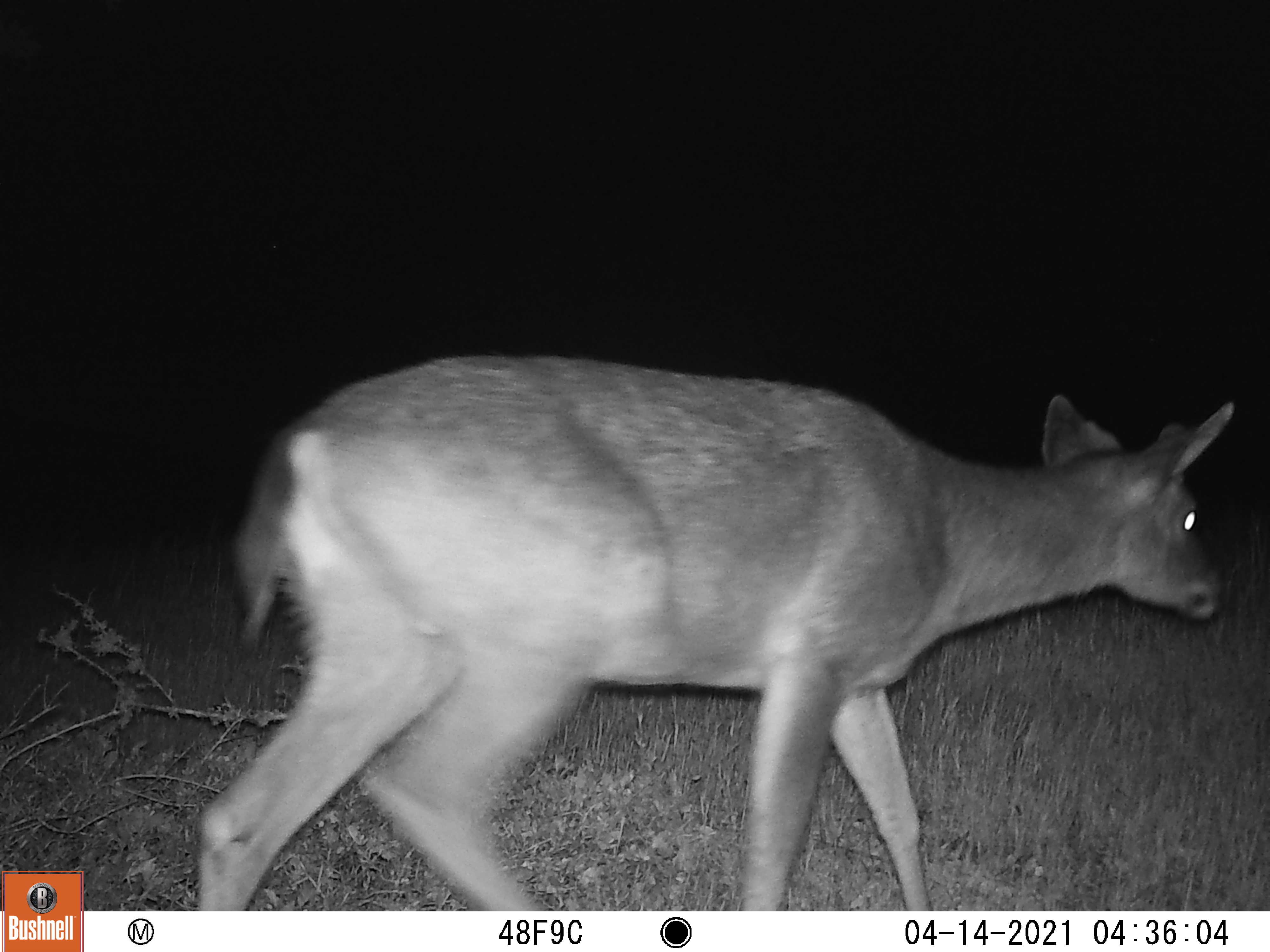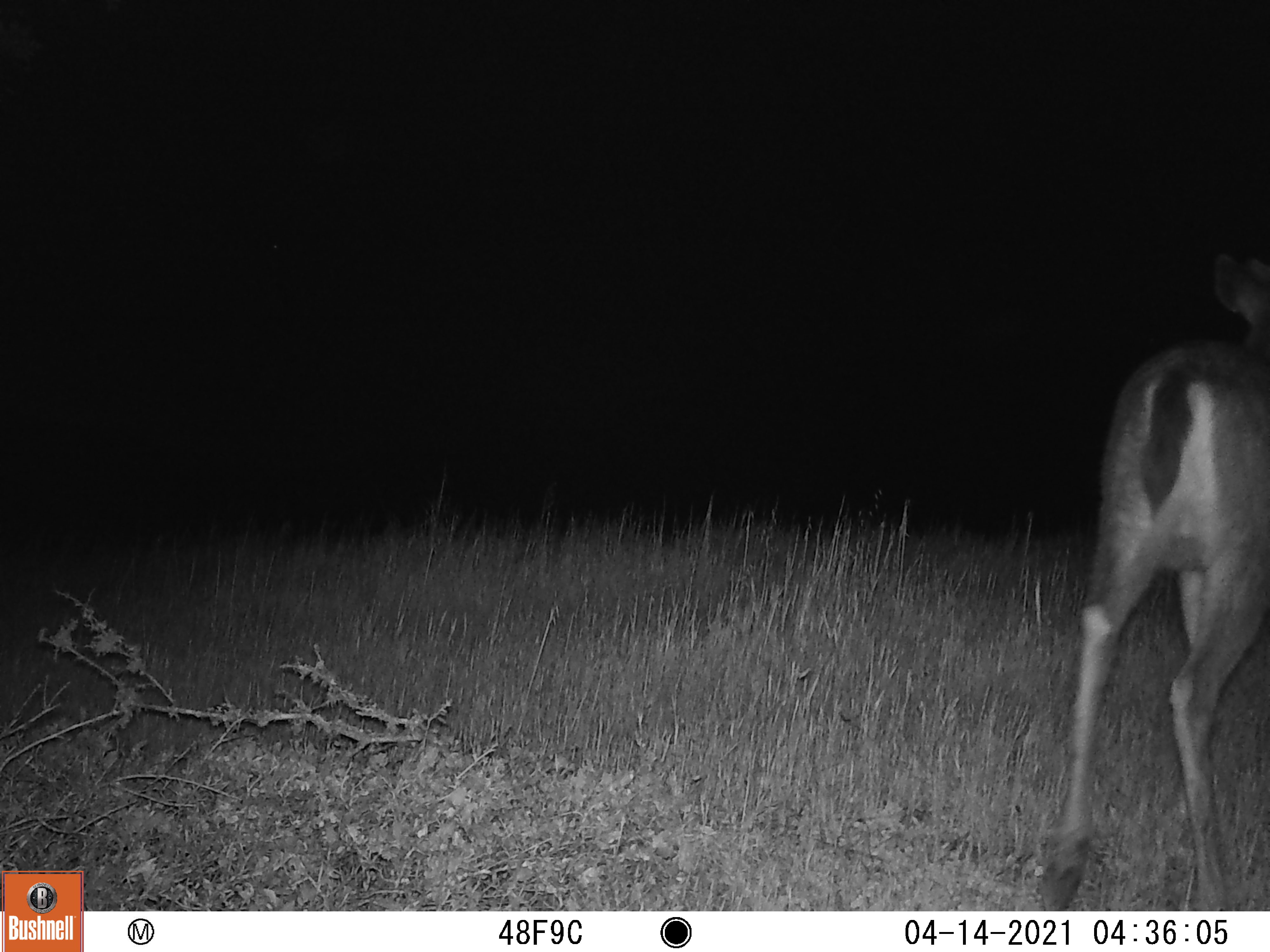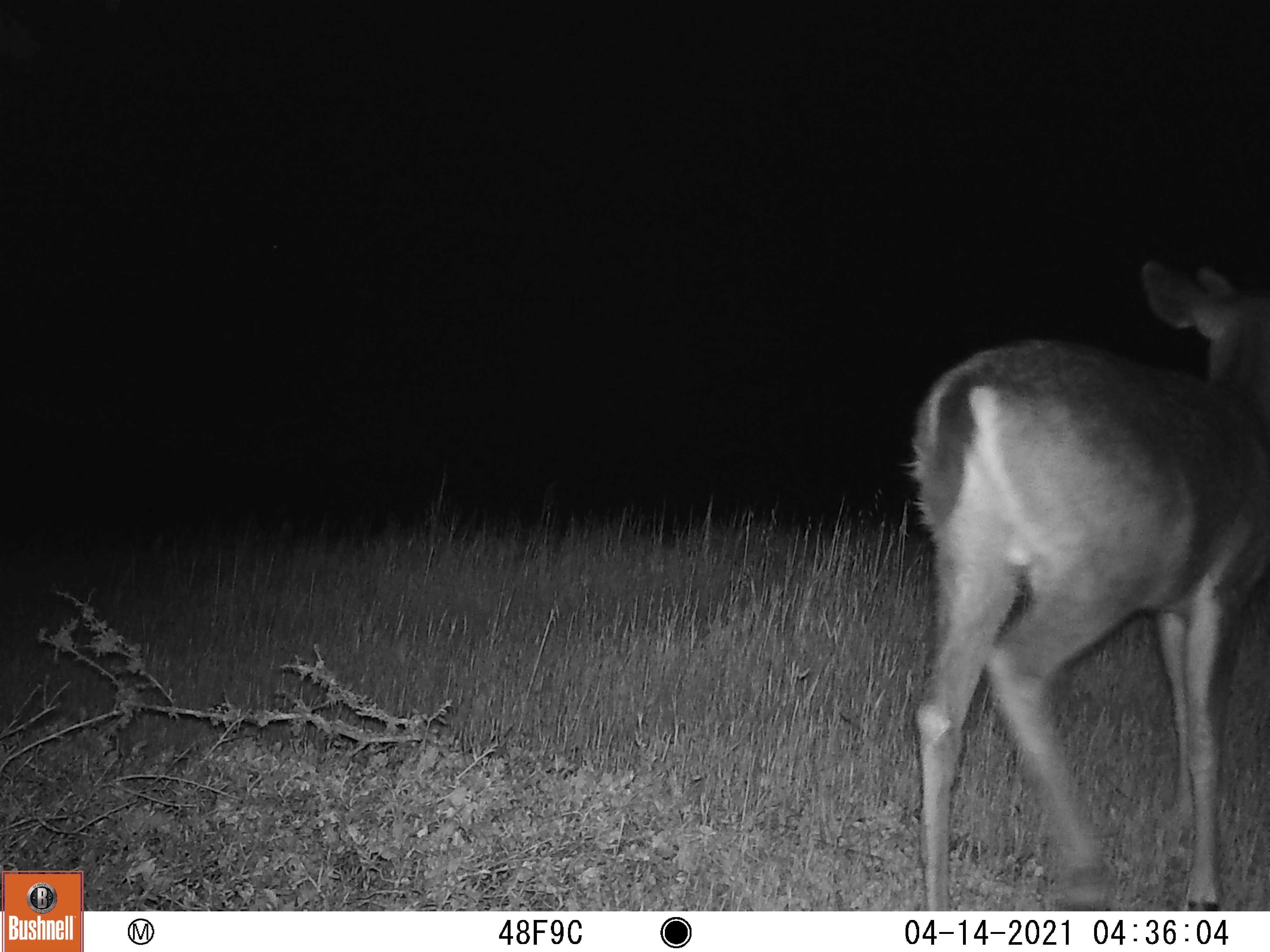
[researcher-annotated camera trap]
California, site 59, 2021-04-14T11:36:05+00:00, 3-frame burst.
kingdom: Animalia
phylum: Chordata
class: Mammalia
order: Artiodactyla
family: Cervidae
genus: Odocoileus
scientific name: Odocoileus hemionus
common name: mule deer